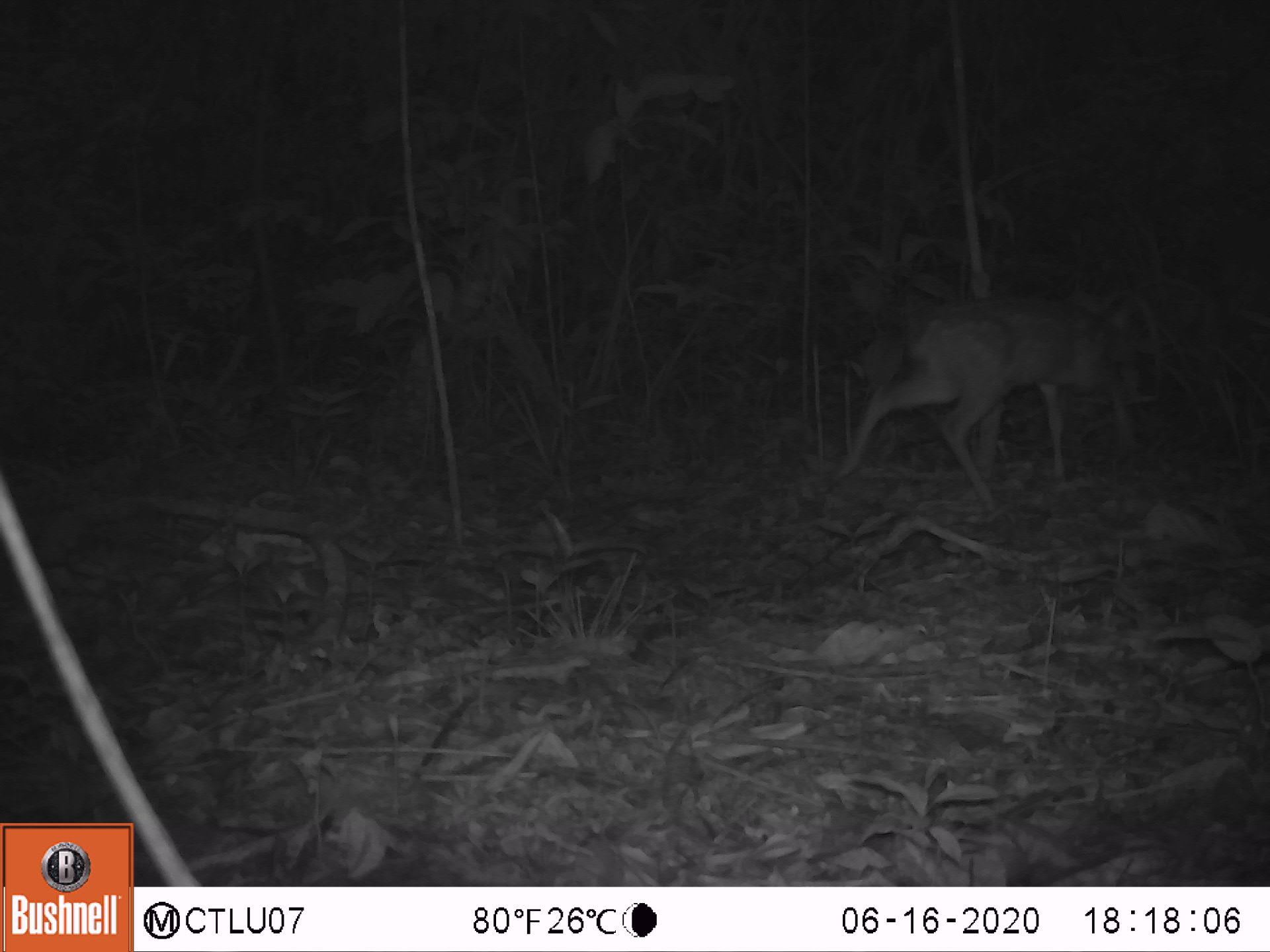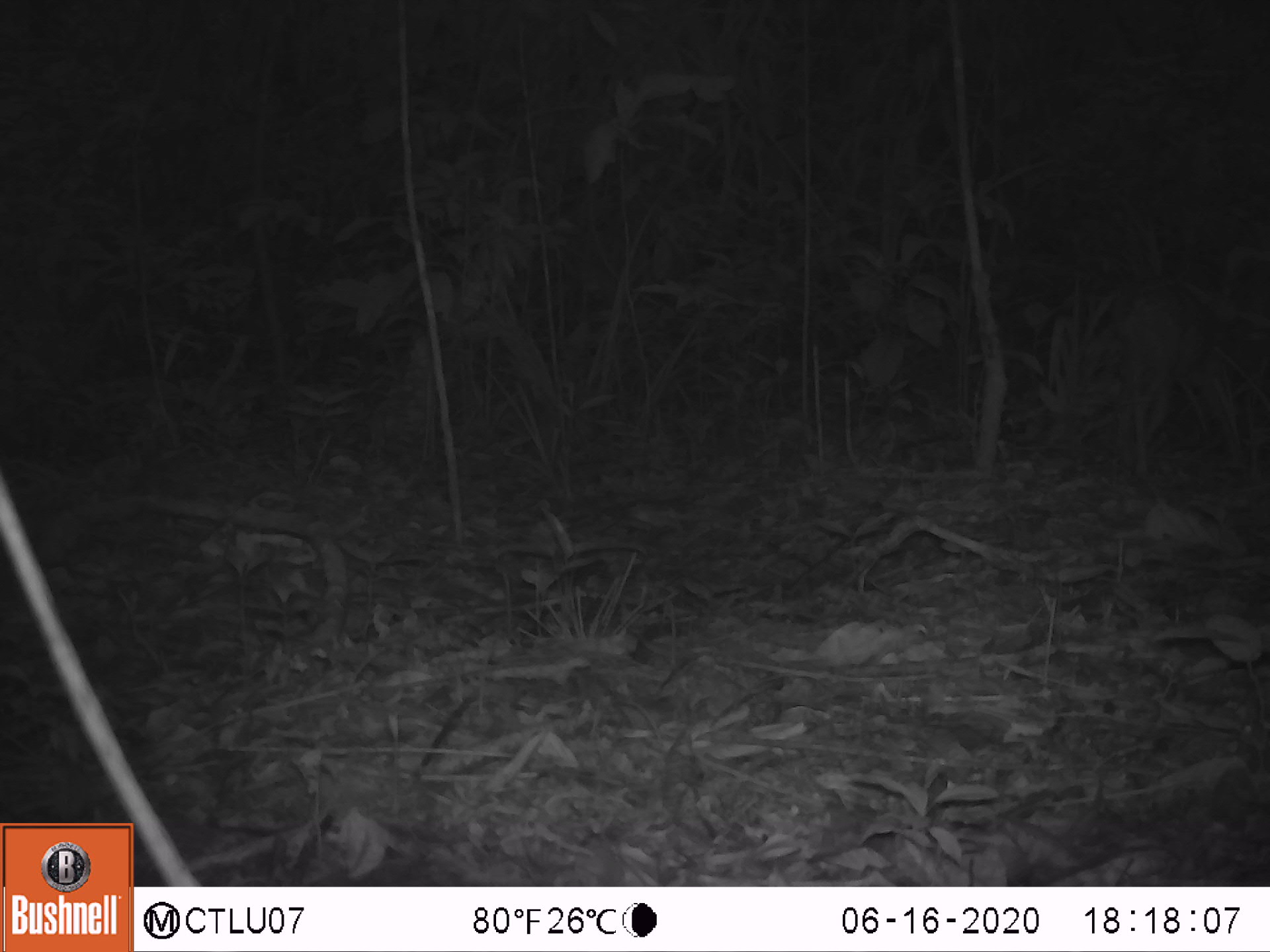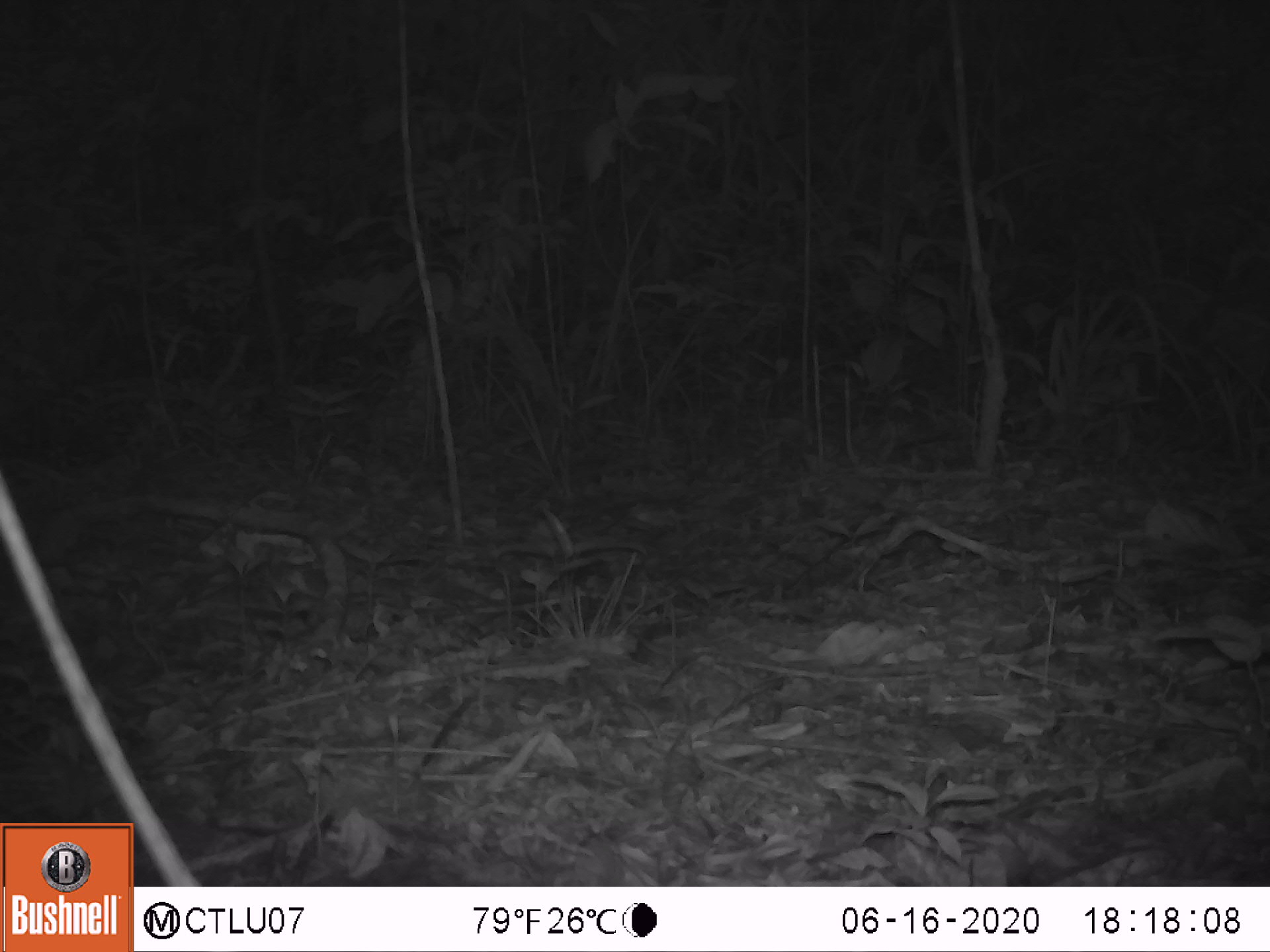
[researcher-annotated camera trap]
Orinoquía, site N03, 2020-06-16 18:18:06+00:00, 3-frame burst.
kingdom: Animalia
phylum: Chordata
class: Mammalia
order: Artiodactyla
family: Cervidae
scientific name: Cervidae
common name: deer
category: unknown cervid